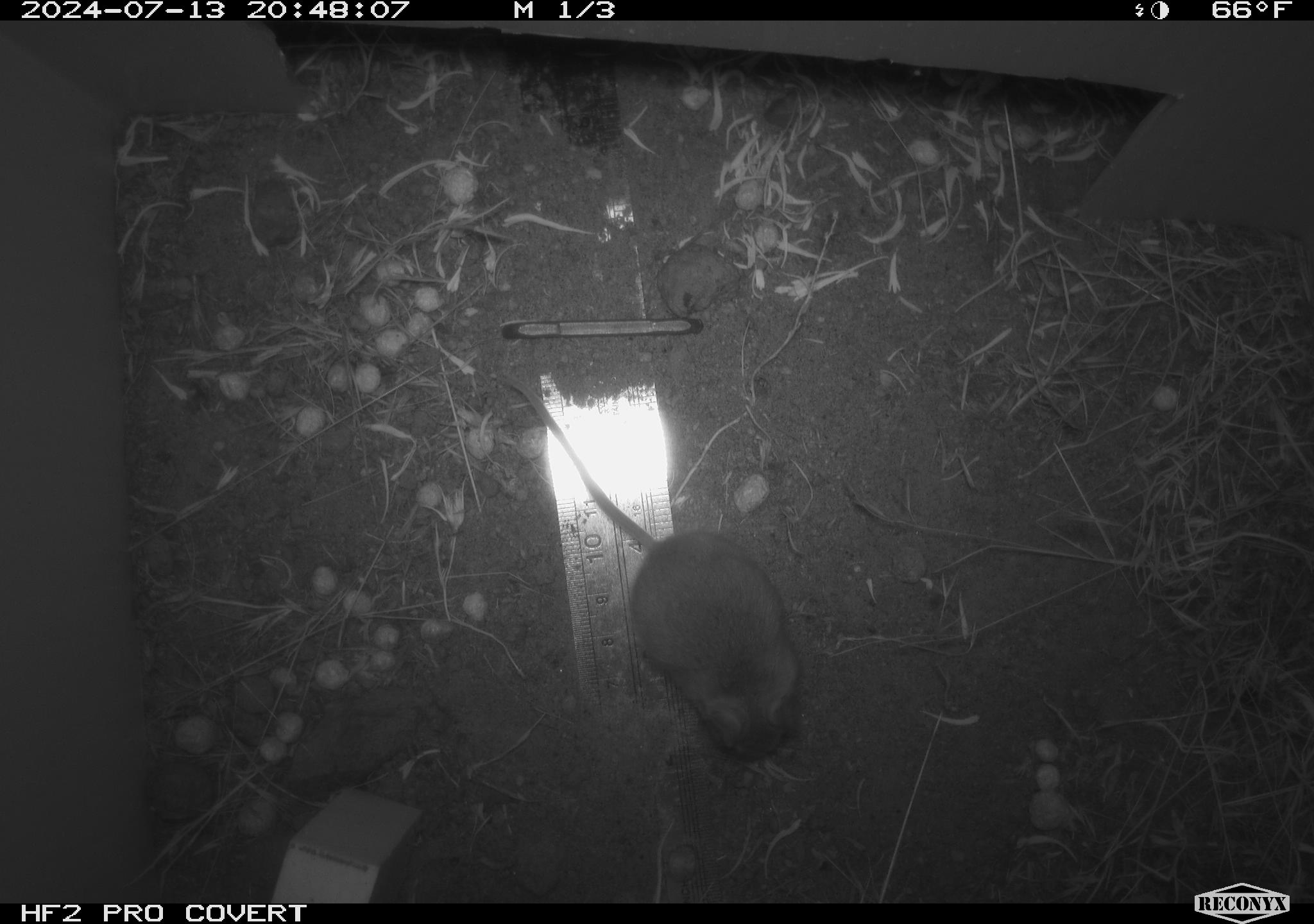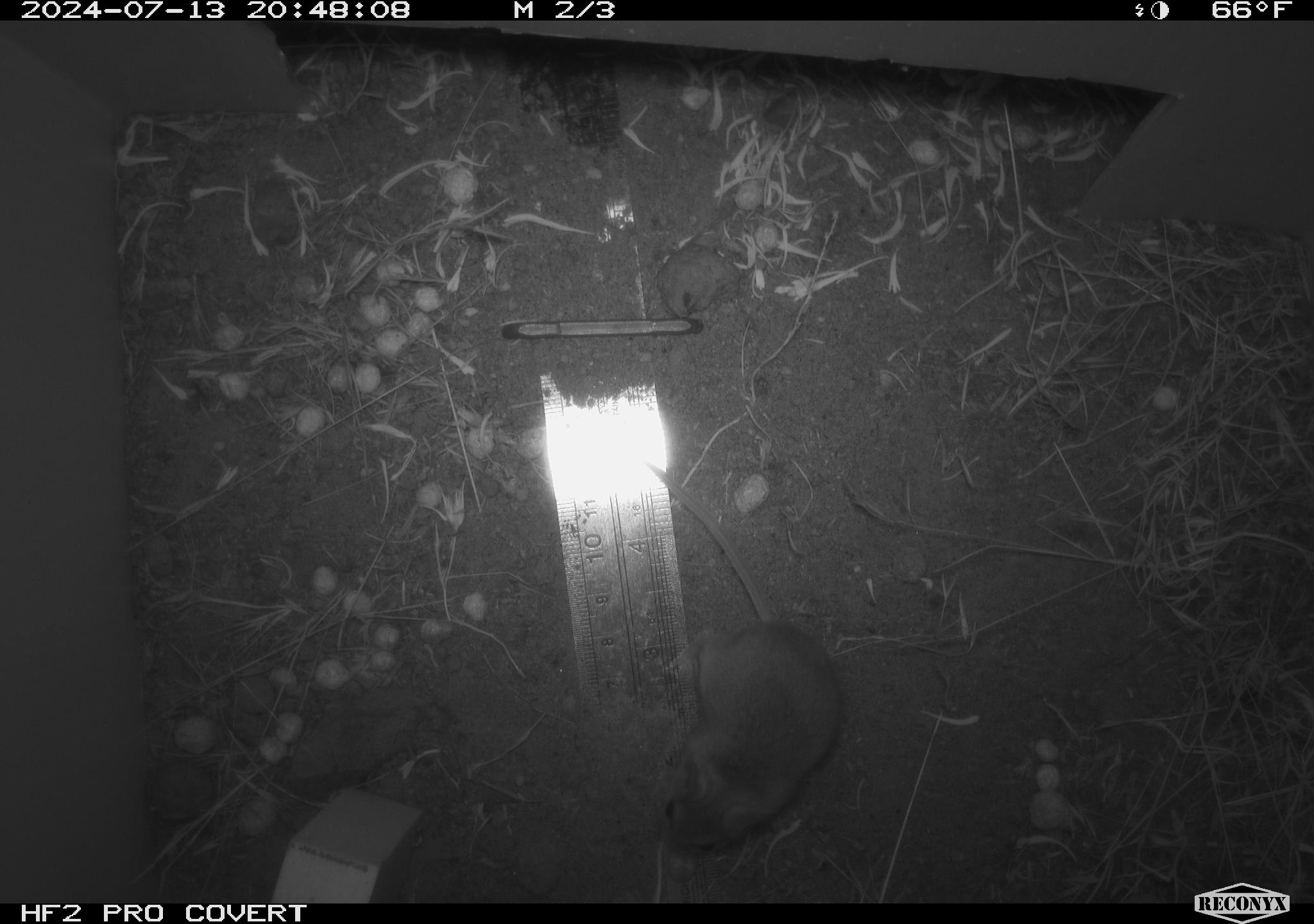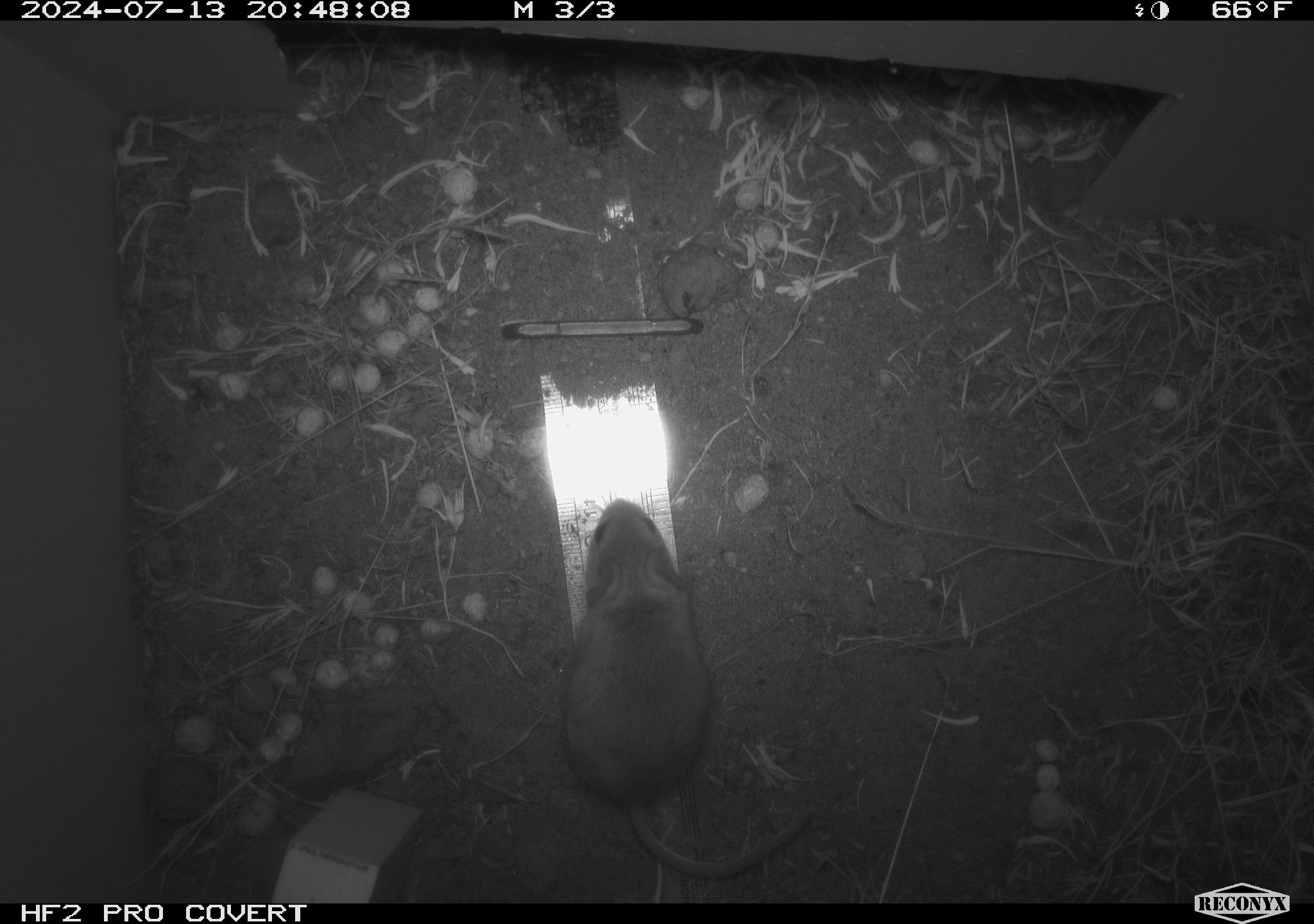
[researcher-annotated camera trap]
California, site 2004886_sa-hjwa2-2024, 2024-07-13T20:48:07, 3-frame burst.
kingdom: Animalia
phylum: Chordata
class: Mammalia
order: Rodentia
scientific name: Rodentia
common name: rodent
Rodent (Rodentia).